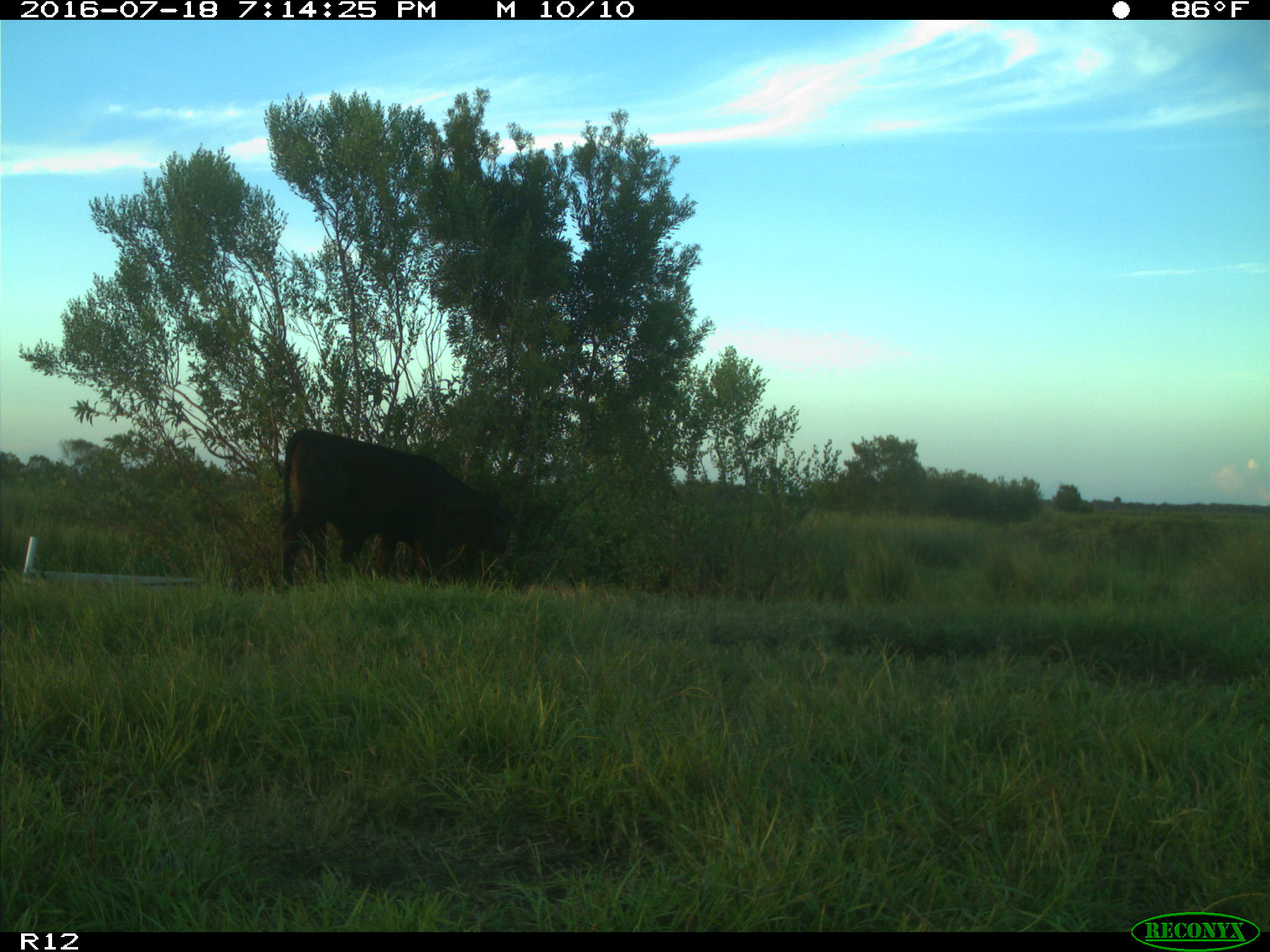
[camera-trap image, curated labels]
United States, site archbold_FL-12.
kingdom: Animalia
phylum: Chordata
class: Mammalia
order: Artiodactyla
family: Bovidae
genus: Bos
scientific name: Bos taurus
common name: domestic cow